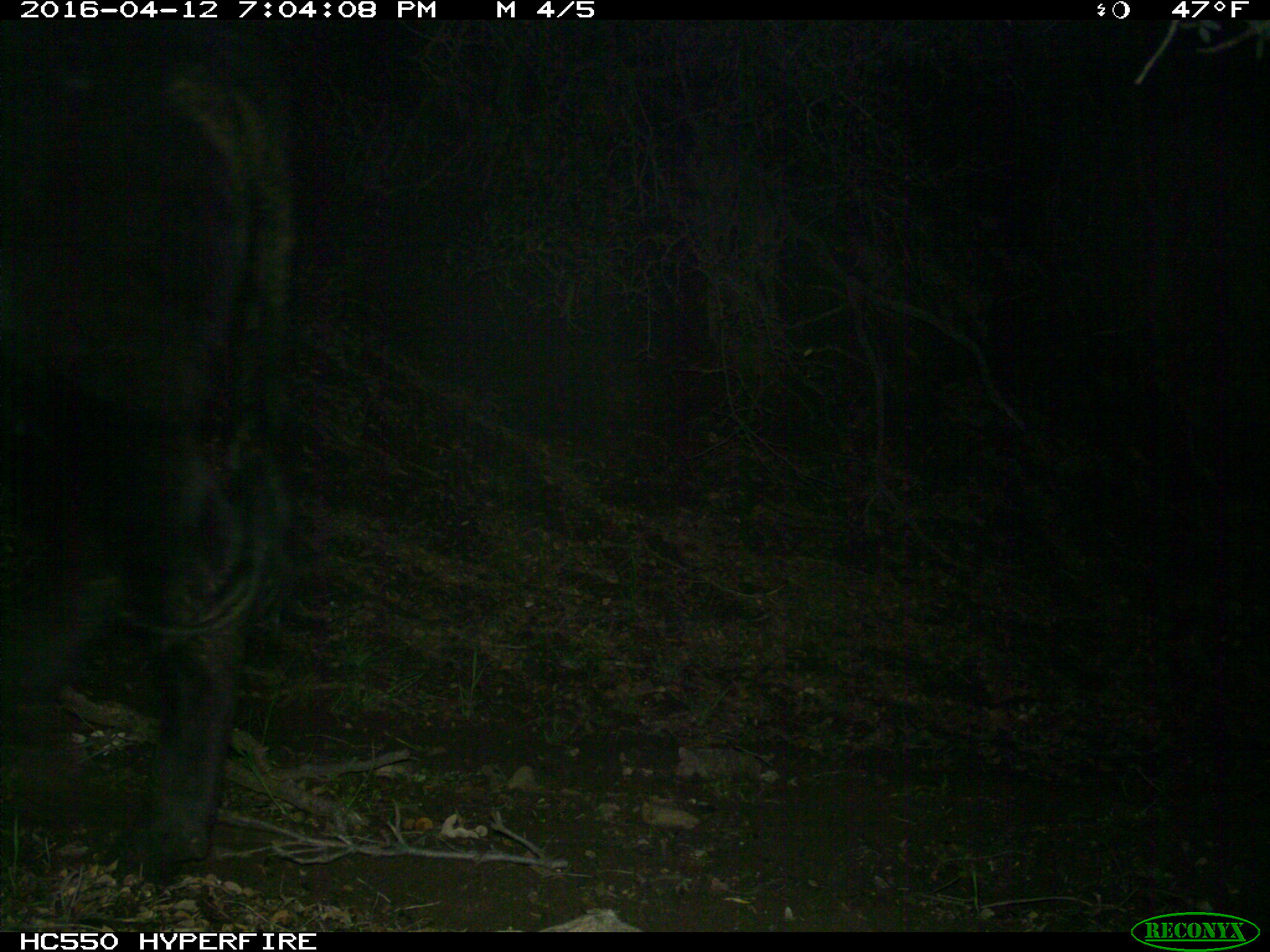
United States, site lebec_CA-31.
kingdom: Animalia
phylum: Chordata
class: Mammalia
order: Artiodactyla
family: Bovidae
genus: Bos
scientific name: Bos taurus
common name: domestic cow